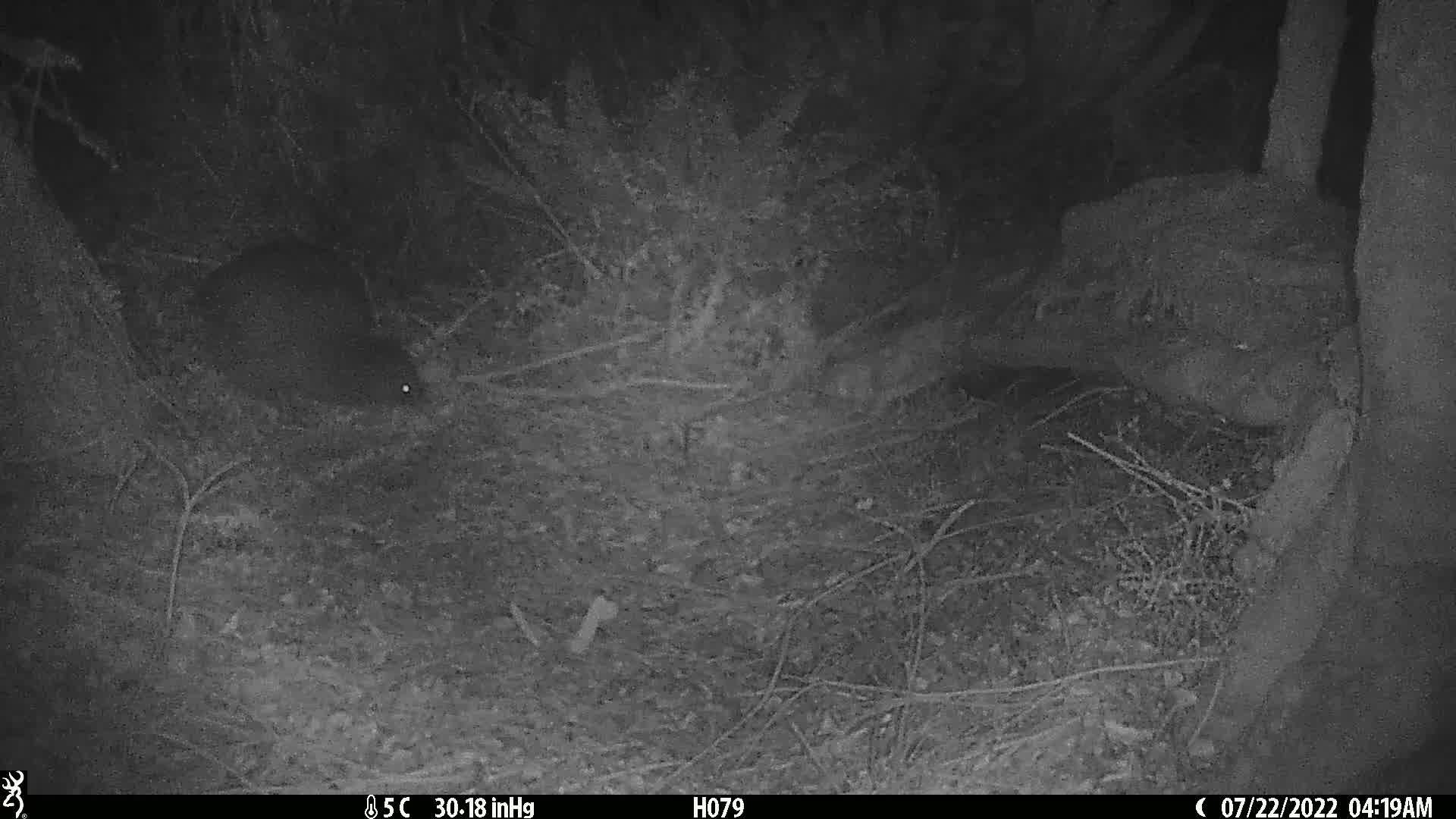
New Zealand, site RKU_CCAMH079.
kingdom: Animalia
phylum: Chordata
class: Aves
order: Apterygiformes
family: Apterygidae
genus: Apteryx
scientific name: Apteryx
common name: kiwi